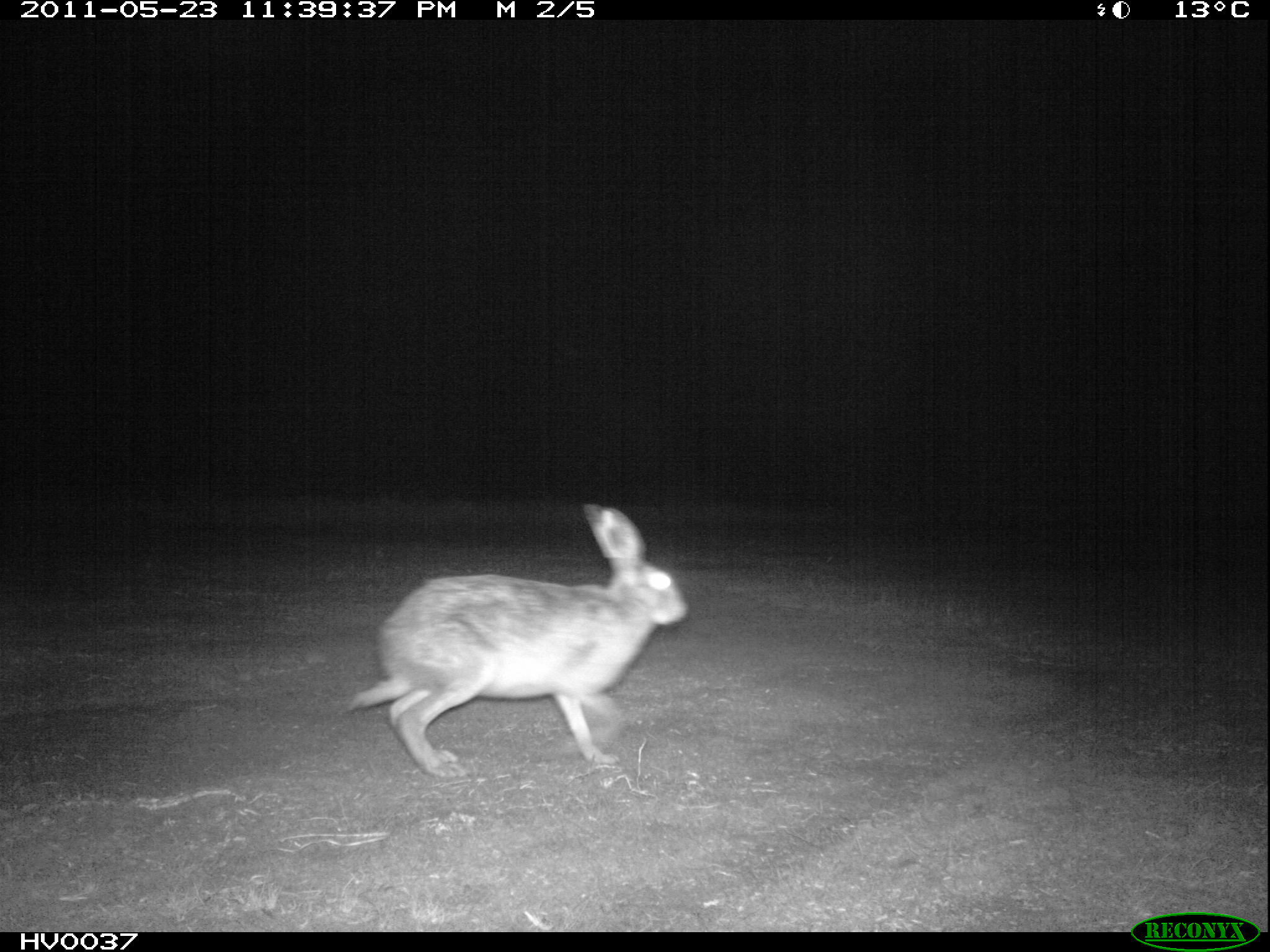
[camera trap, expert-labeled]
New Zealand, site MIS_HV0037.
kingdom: Animalia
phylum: Chordata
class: Mammalia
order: Lagomorpha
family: Leporidae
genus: Lepus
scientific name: Lepus europaeus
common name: brown hare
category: hare